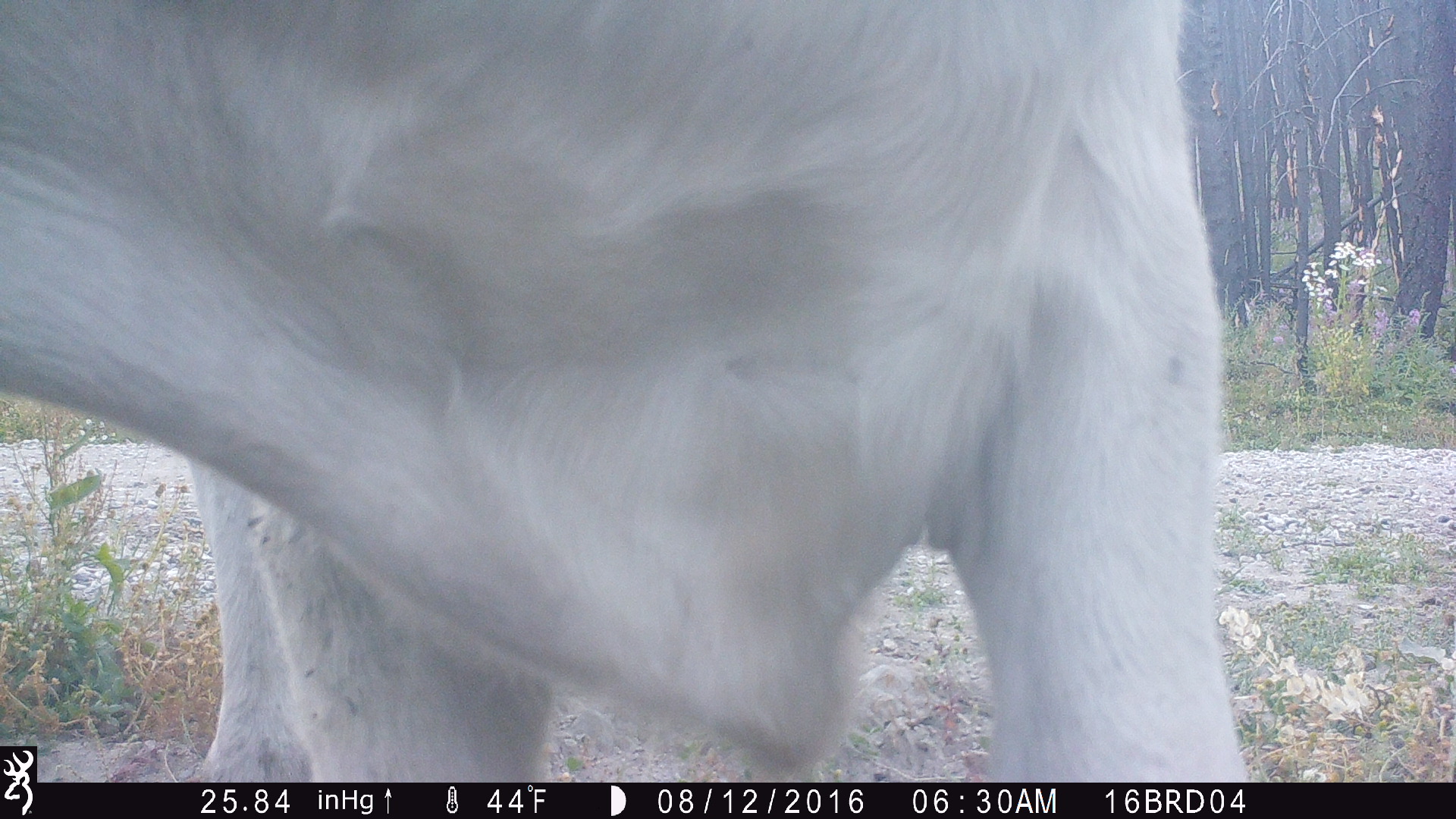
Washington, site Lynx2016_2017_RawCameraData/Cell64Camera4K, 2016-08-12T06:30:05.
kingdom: Animalia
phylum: Chordata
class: Mammalia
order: Artiodactyla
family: Bovidae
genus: Bos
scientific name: Bos taurus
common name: domestic cattle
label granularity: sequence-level